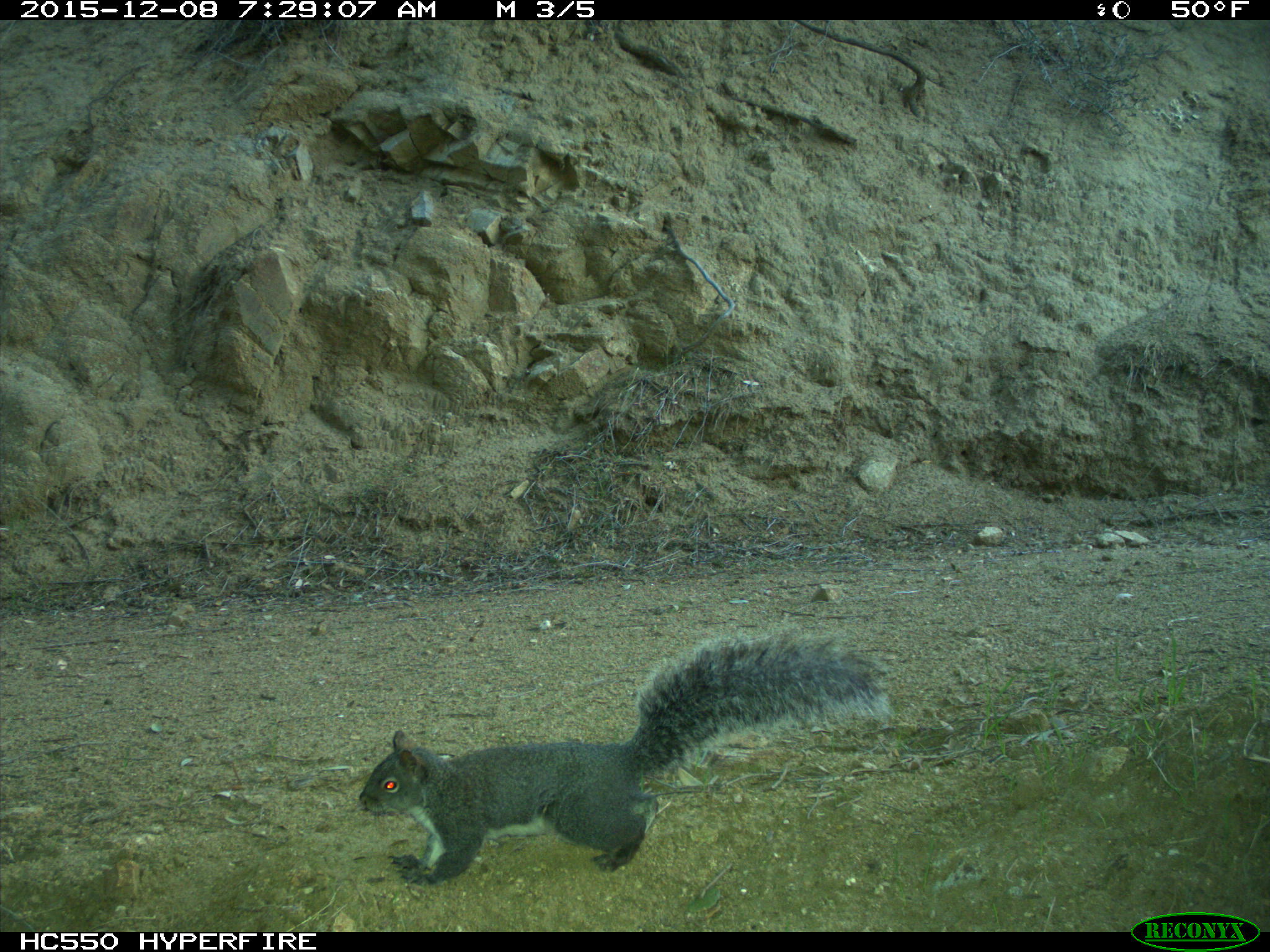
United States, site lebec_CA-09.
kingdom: Animalia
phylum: Chordata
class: Mammalia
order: Rodentia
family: Sciuridae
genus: Sciurus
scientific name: Sciurus carolinensis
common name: eastern gray squirrel